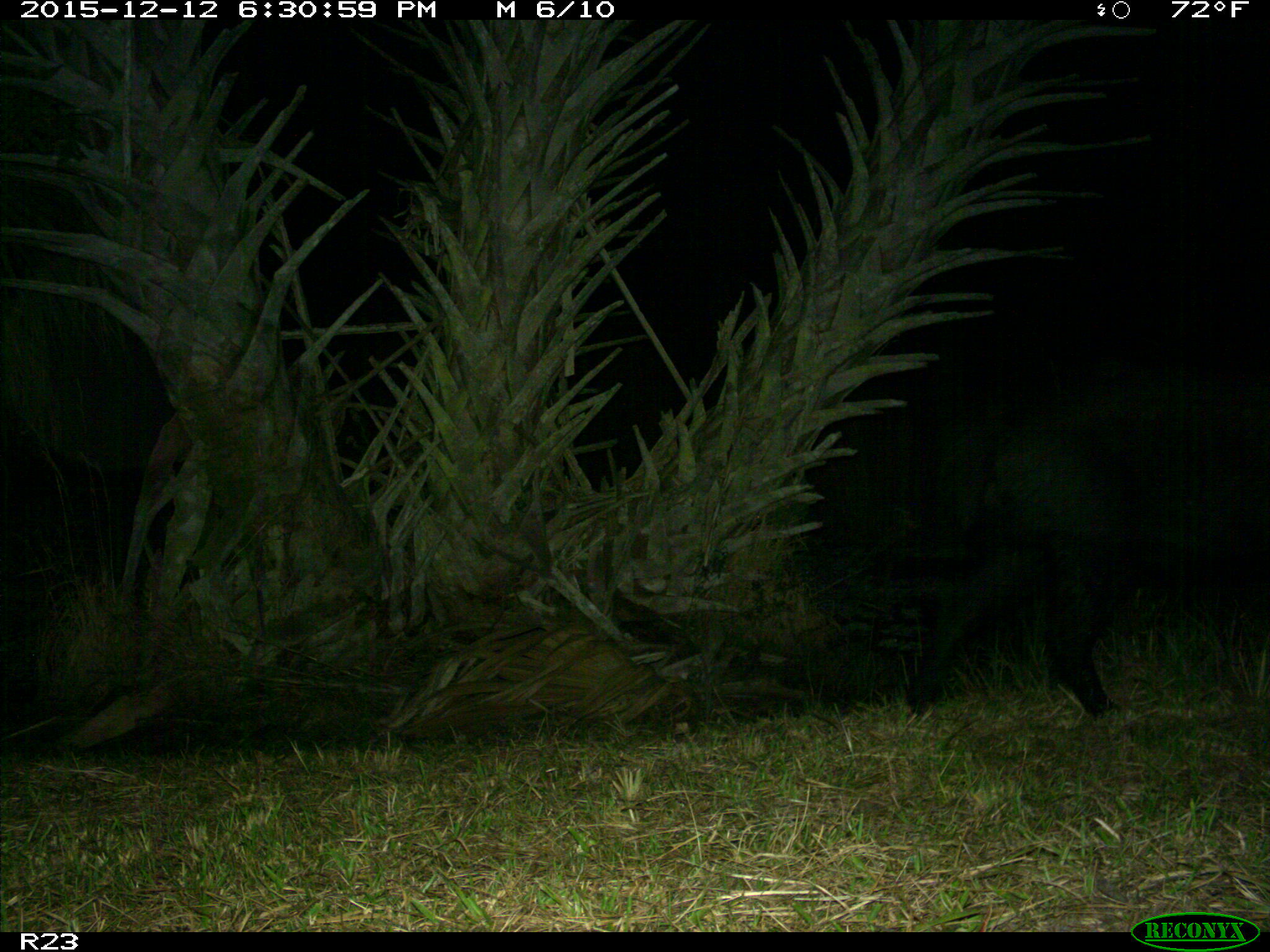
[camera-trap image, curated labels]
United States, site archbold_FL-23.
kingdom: Animalia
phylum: Chordata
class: Mammalia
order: Artiodactyla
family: Suidae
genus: Sus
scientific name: Sus scrofa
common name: wild boar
Sus scrofa (wild boar).